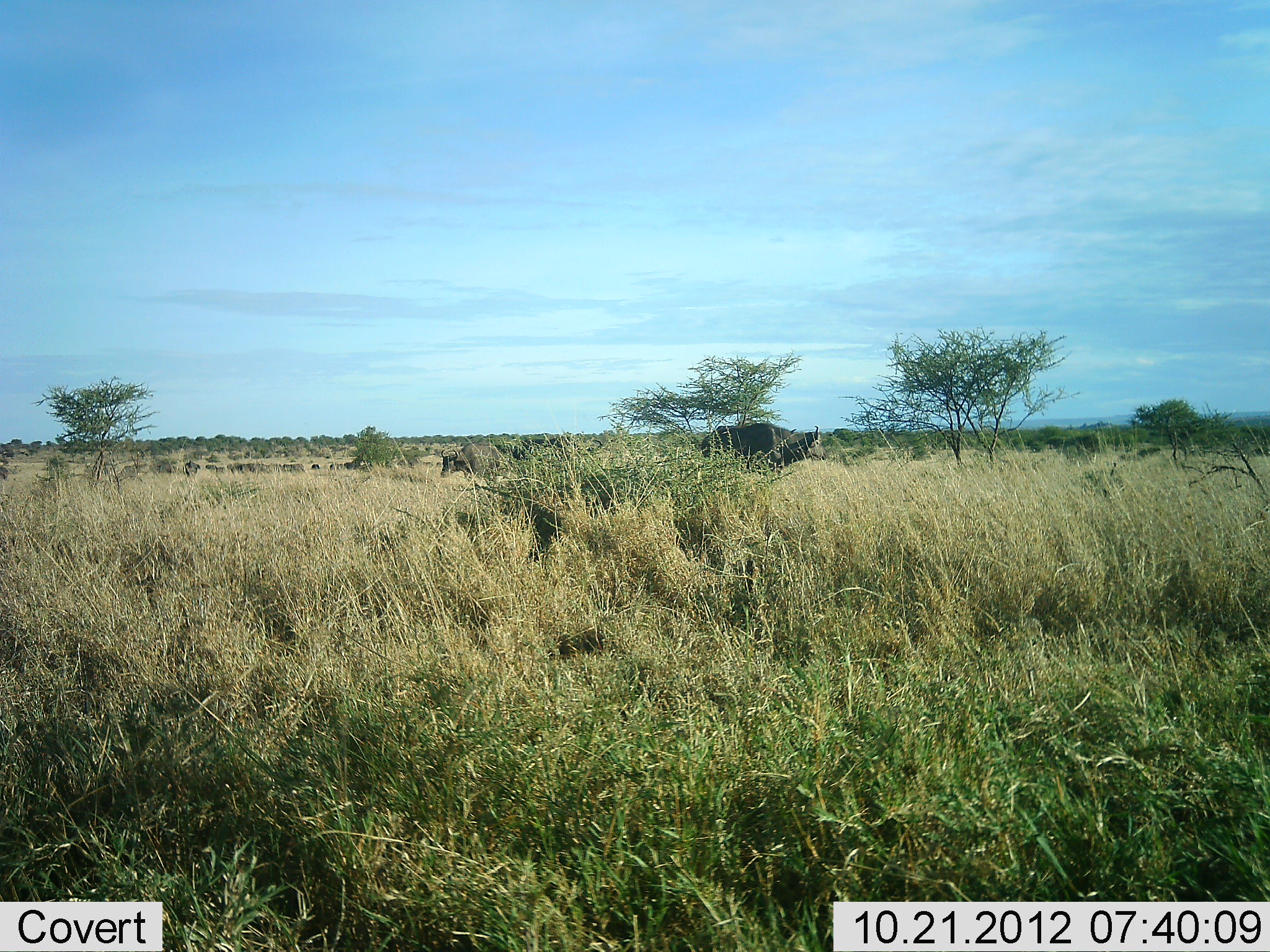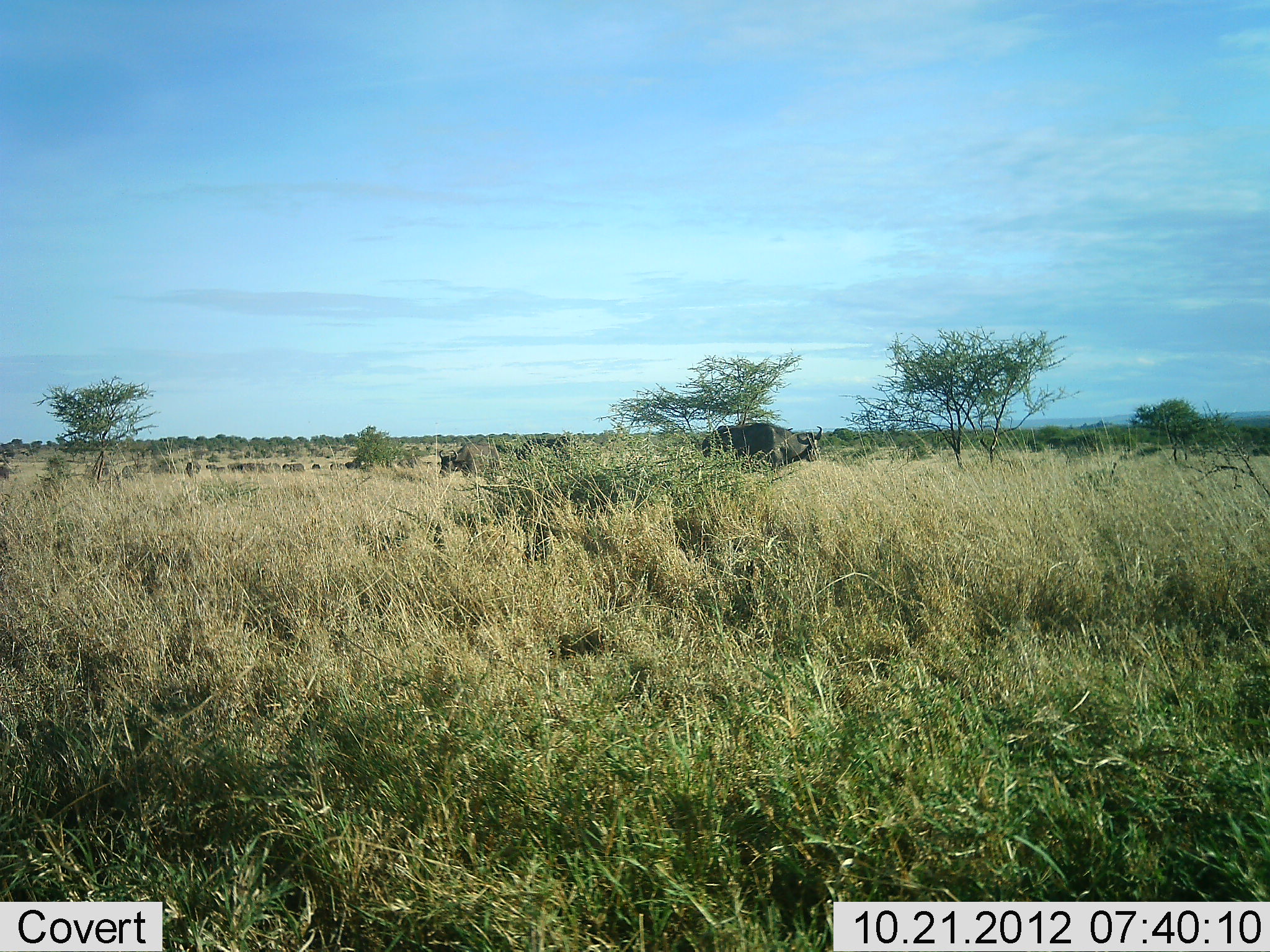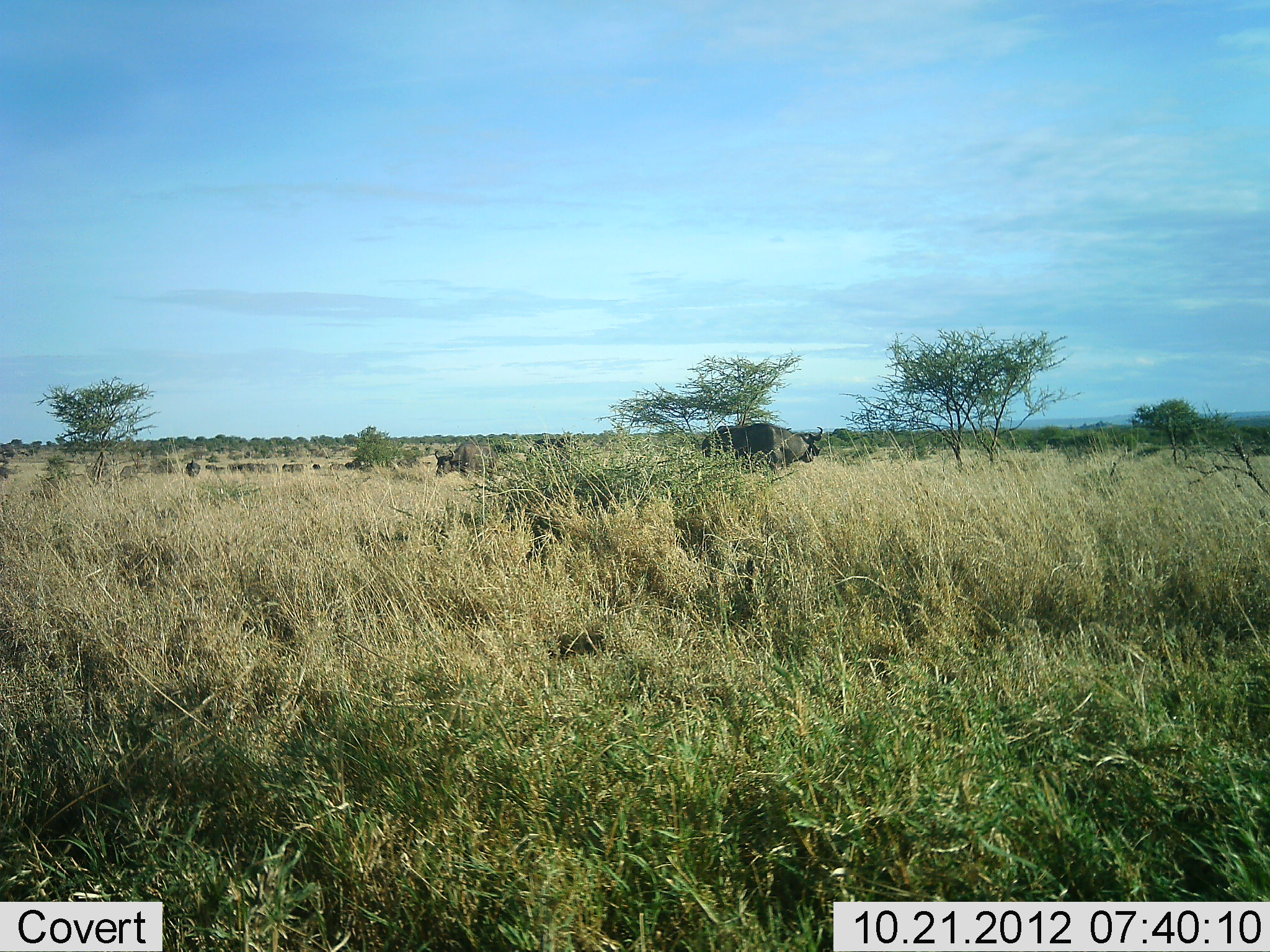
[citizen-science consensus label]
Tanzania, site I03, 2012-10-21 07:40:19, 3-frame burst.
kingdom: Animalia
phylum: Chordata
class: Mammalia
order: Artiodactyla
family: Bovidae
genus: Syncerus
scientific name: Syncerus caffer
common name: cape buffalo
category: buffalo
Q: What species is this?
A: Buffalo (cape buffalo) (Syncerus caffer).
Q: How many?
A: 3.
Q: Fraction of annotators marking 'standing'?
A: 80%.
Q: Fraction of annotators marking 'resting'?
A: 0%.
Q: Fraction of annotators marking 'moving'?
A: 20%.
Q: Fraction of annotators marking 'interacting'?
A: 0%.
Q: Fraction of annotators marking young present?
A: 0%.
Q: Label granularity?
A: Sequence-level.